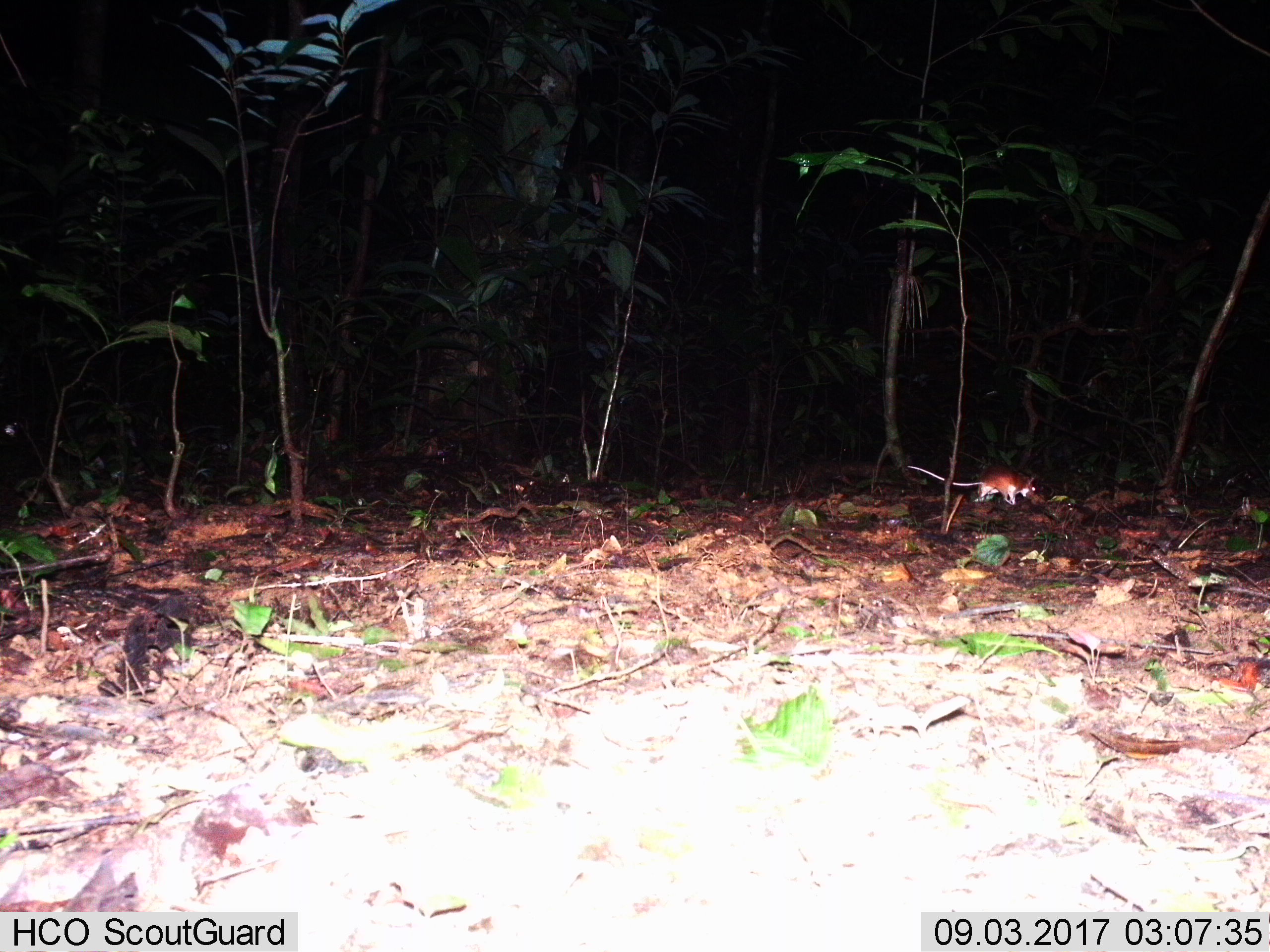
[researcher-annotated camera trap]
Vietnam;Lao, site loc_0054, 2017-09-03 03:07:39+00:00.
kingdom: Animalia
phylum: Chordata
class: Mammalia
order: Rodentia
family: Muridae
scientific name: Muridae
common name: old-world mice and rats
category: unidentified murid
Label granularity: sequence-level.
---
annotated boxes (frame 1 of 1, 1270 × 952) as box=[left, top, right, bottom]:
unidentified murid: box=[906, 462, 1036, 505]